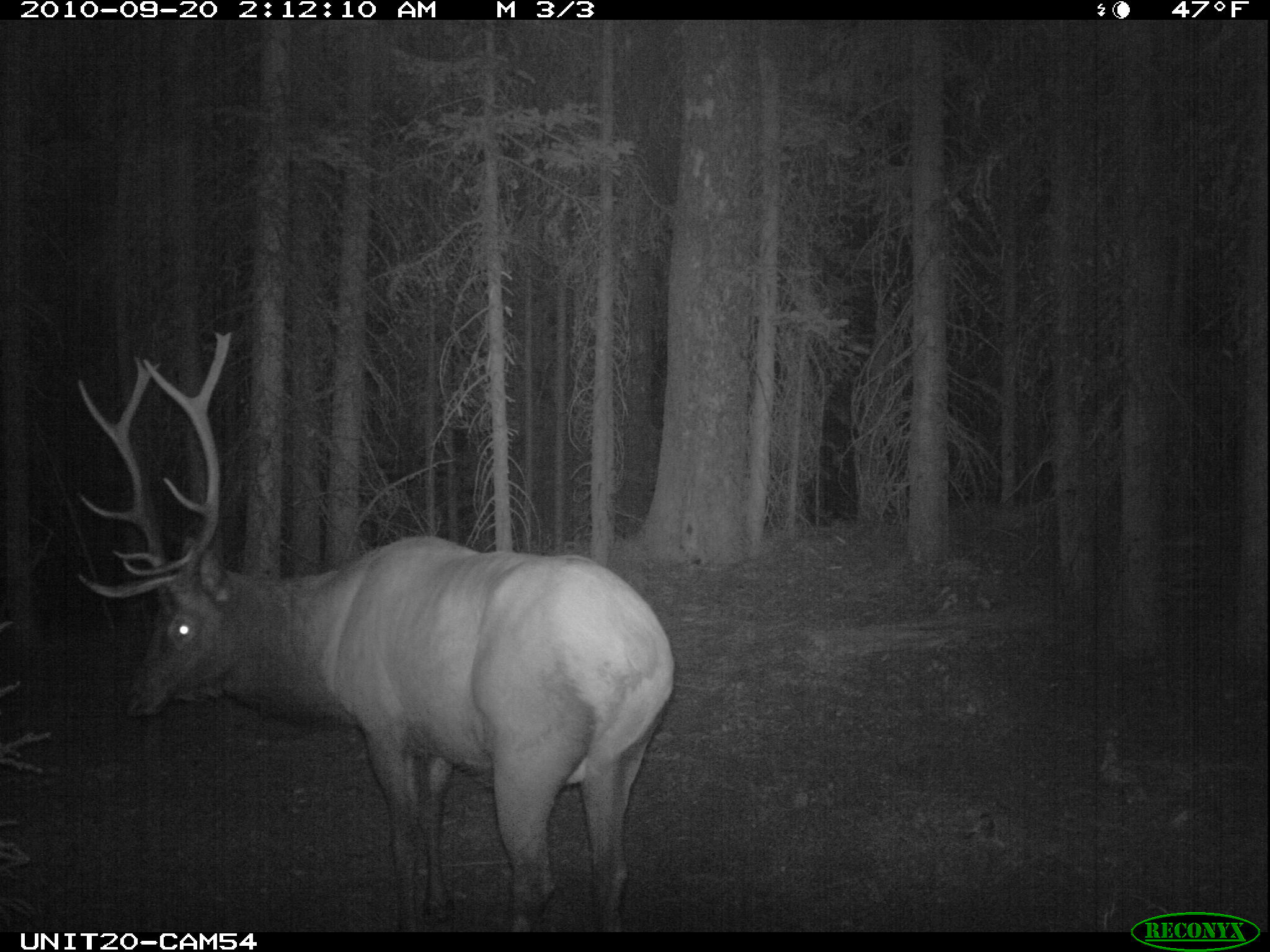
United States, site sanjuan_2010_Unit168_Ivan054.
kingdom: Animalia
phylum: Chordata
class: Mammalia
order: Artiodactyla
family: Cervidae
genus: Cervus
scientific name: Cervus elaphus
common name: red deer